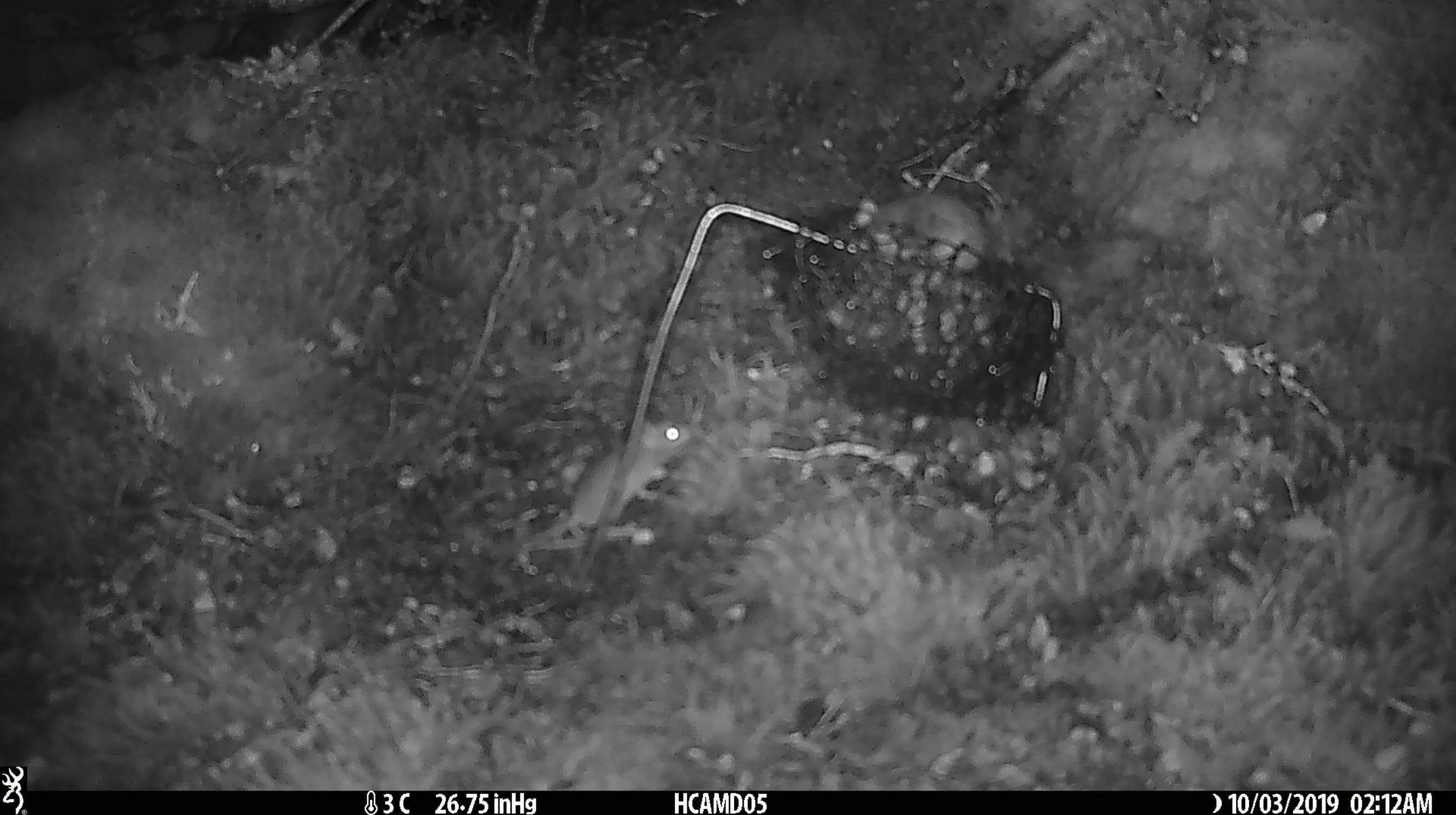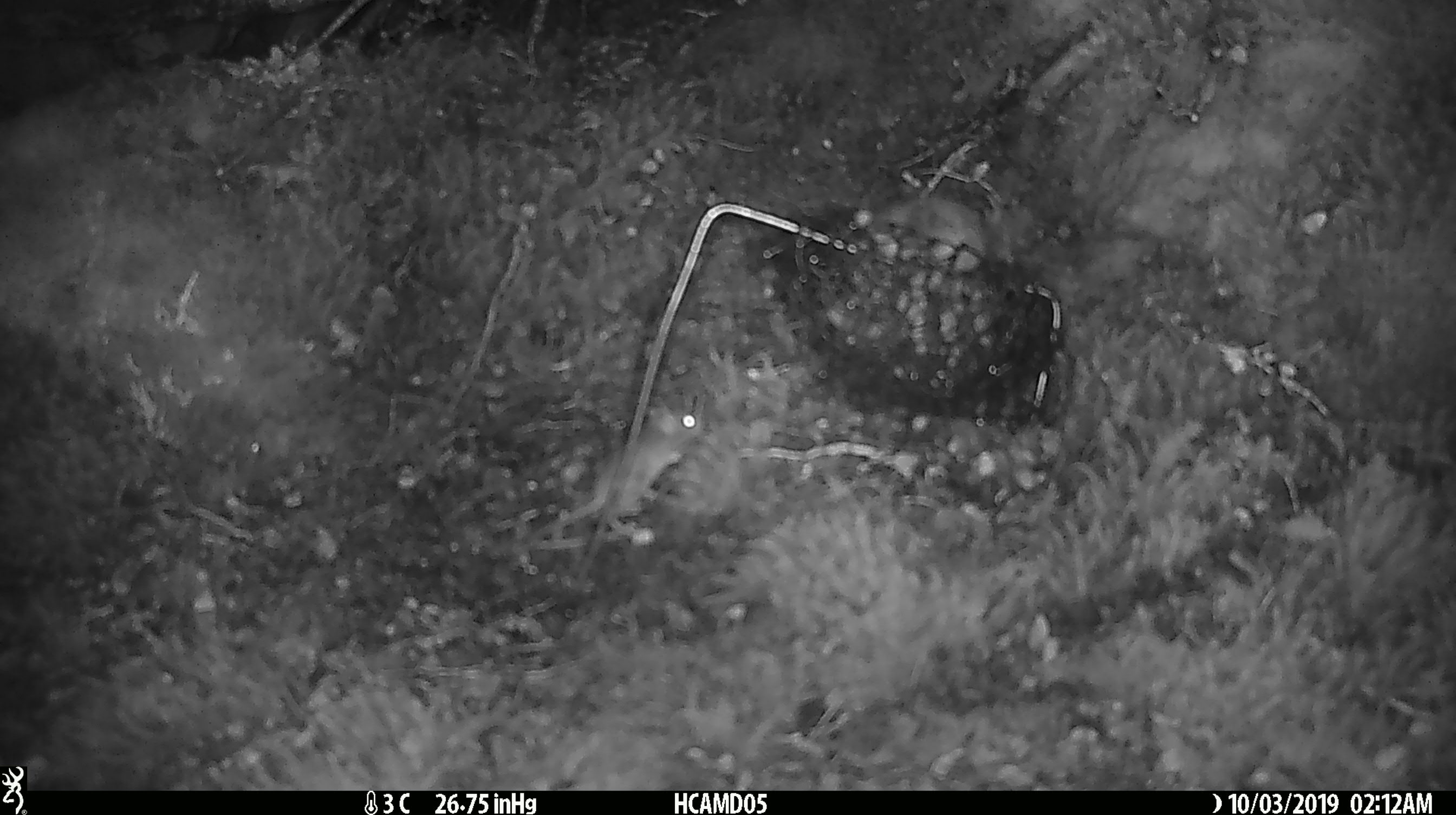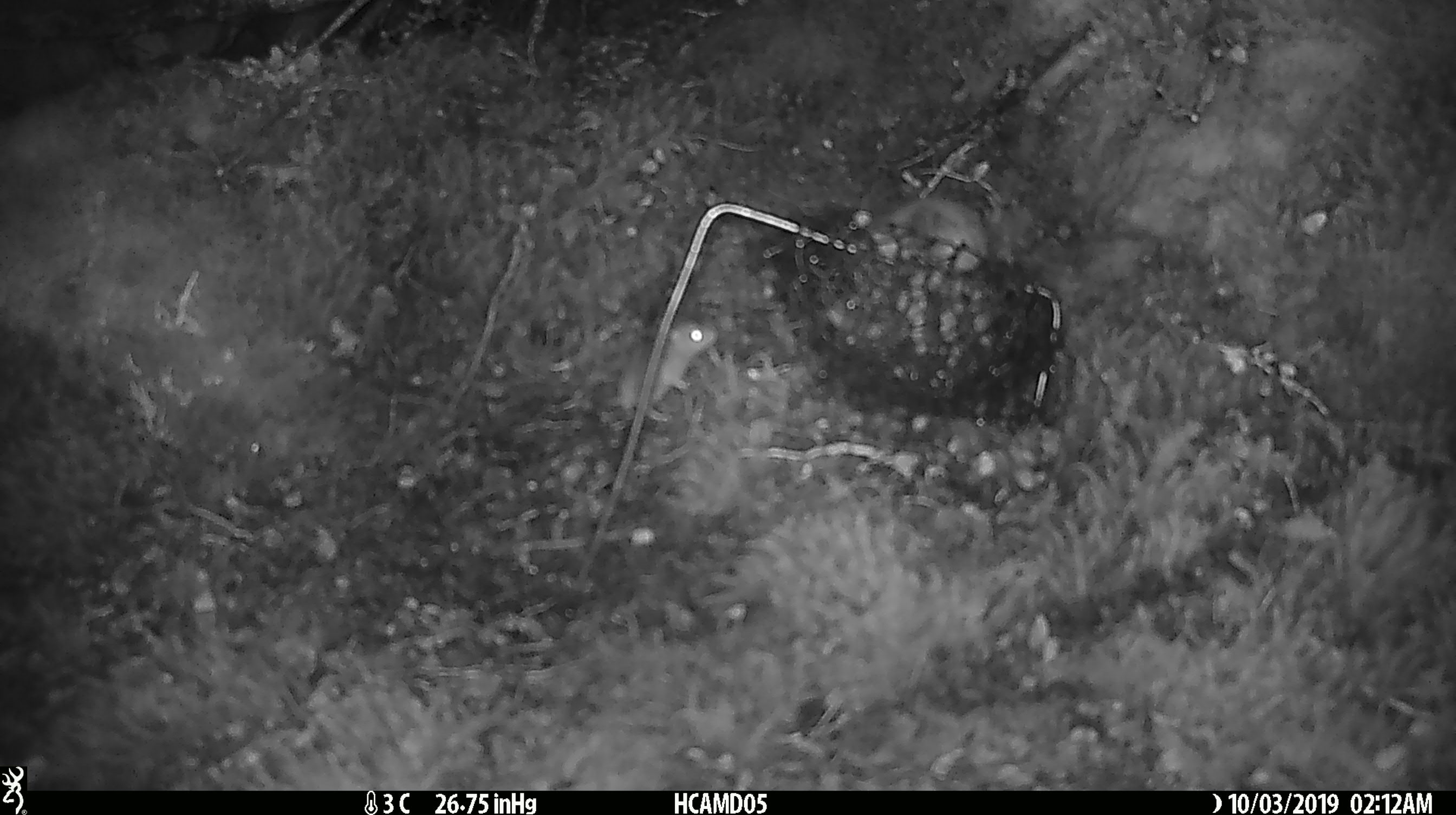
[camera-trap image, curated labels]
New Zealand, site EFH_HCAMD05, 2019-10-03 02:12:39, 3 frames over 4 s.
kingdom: Animalia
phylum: Chordata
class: Mammalia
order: Rodentia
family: Muridae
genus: Mus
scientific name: Mus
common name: mouse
Mouse (Mus).